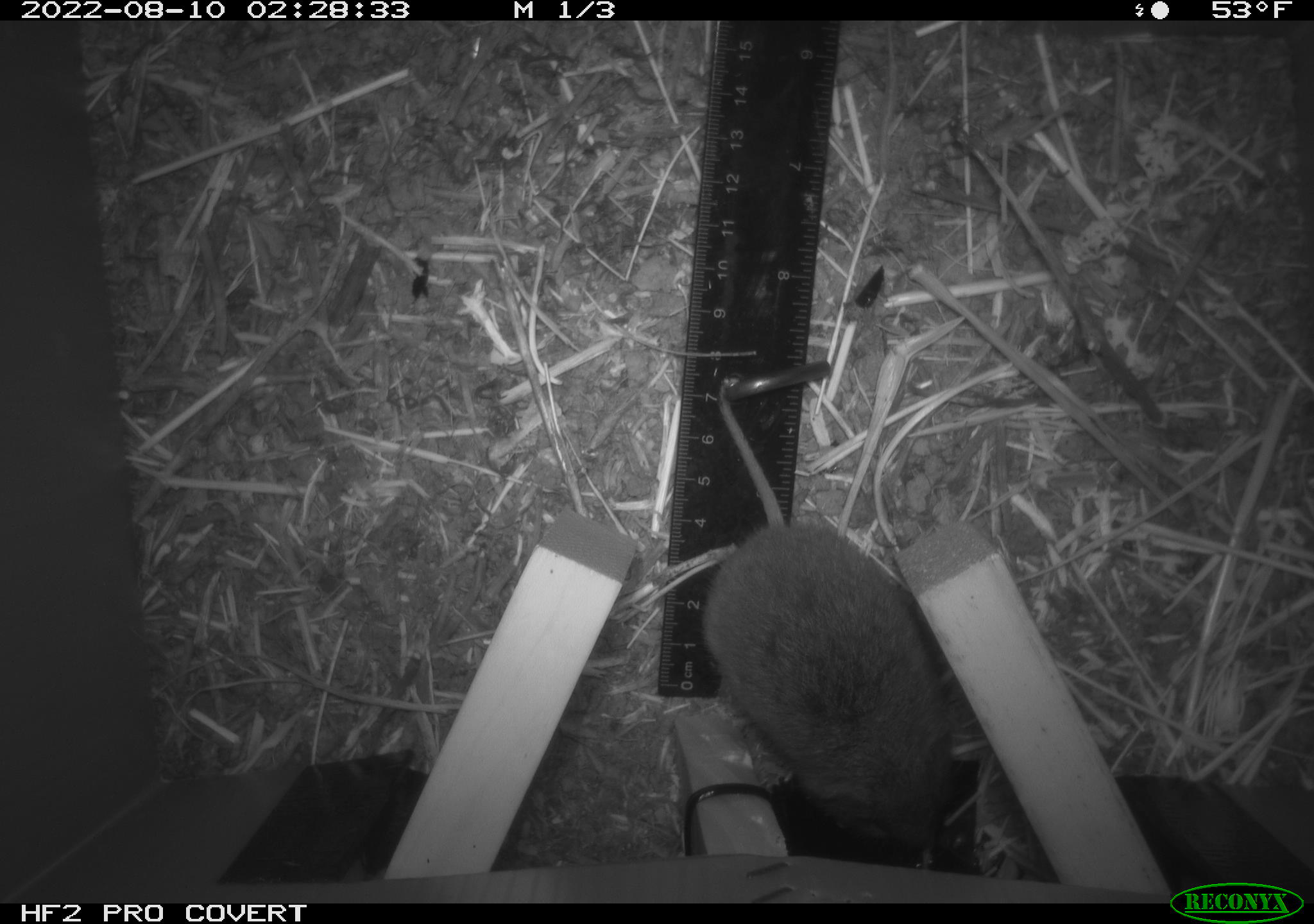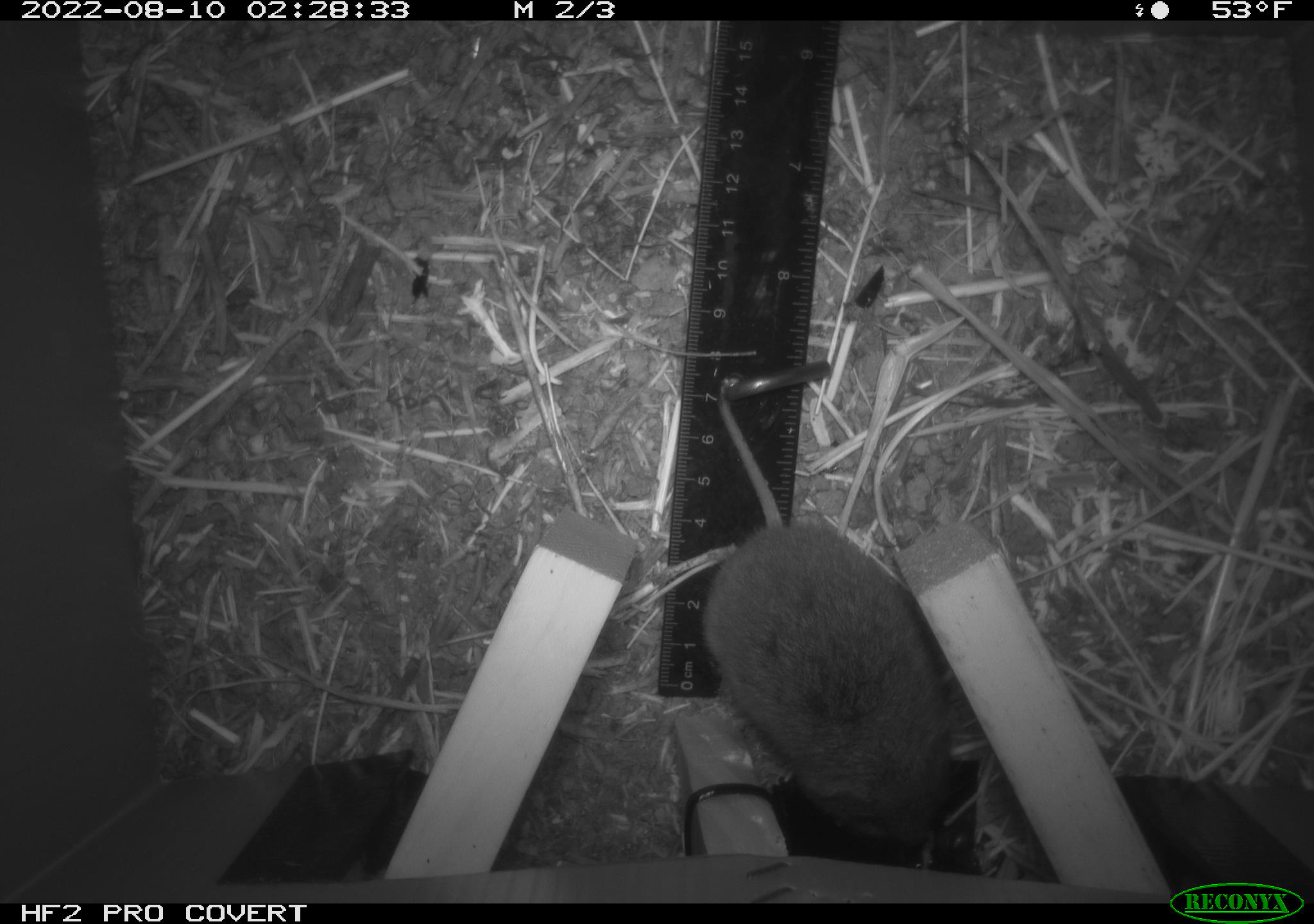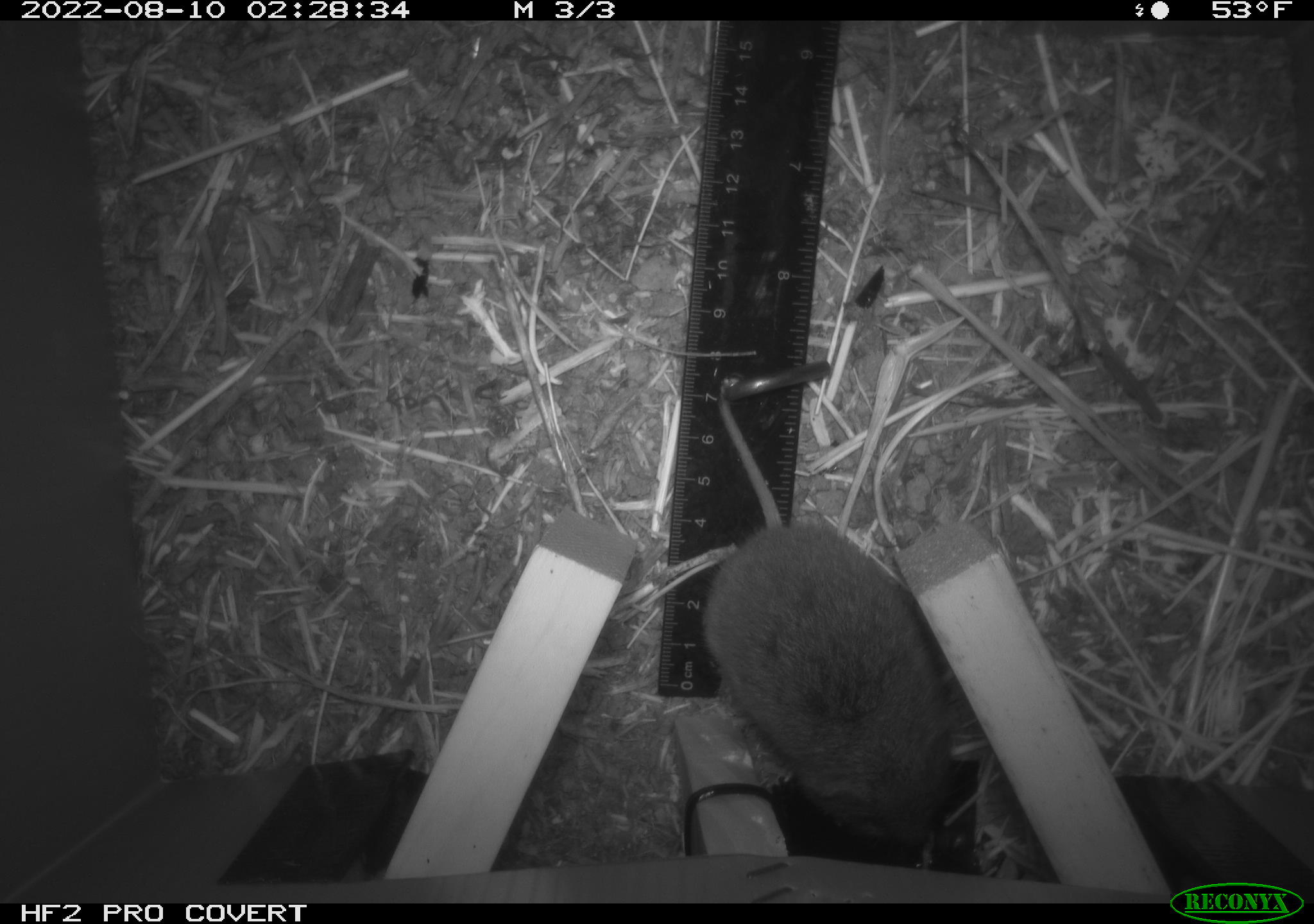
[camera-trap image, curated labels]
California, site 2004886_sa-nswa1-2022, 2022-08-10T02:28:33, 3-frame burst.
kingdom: Animalia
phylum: Chordata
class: Mammalia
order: Rodentia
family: Cricetidae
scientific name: Cricetidae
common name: hamsters, voles, lemmings, and allies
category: cricetidae family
Cricetidae family (hamsters, voles, lemmings, and allies) (Cricetidae).